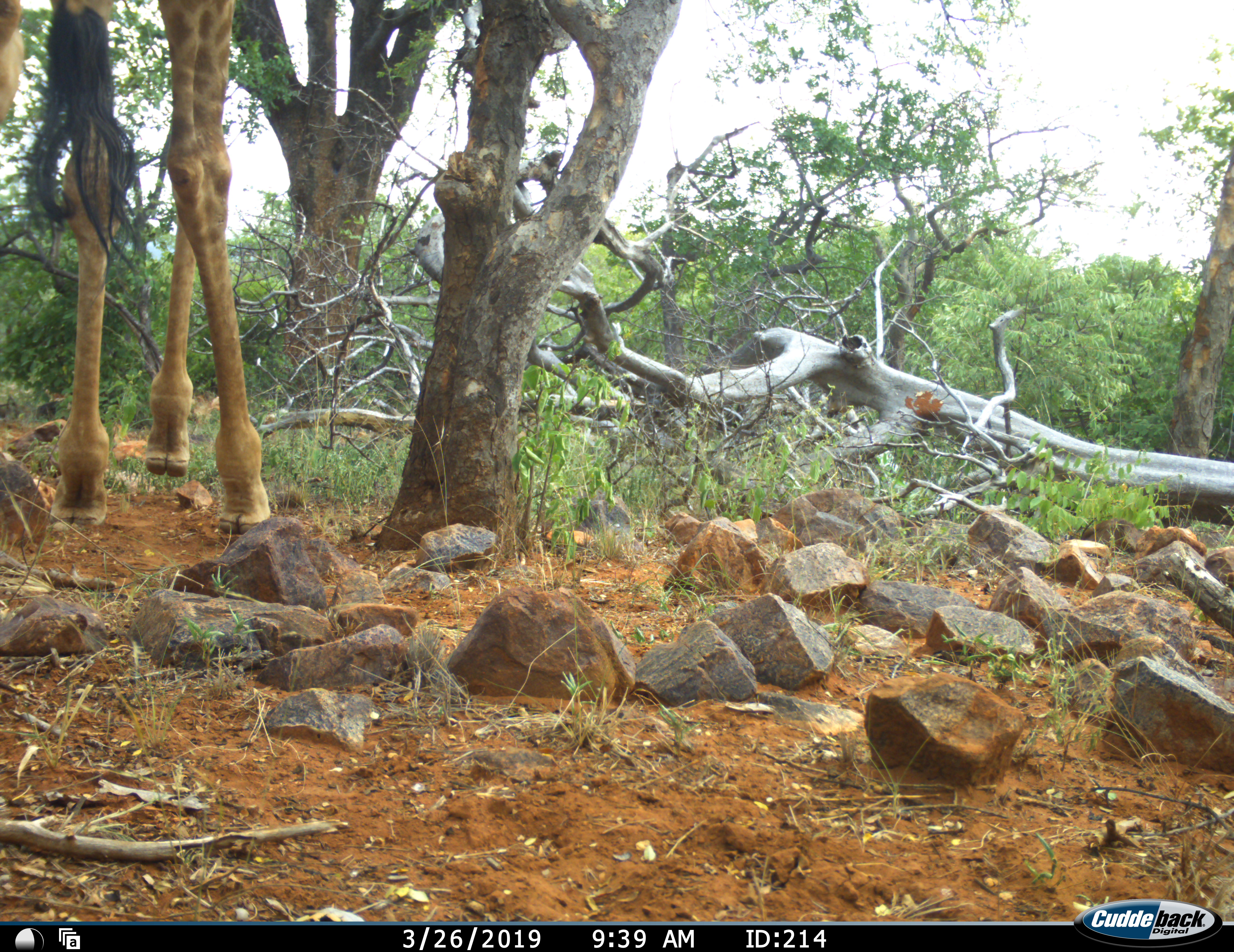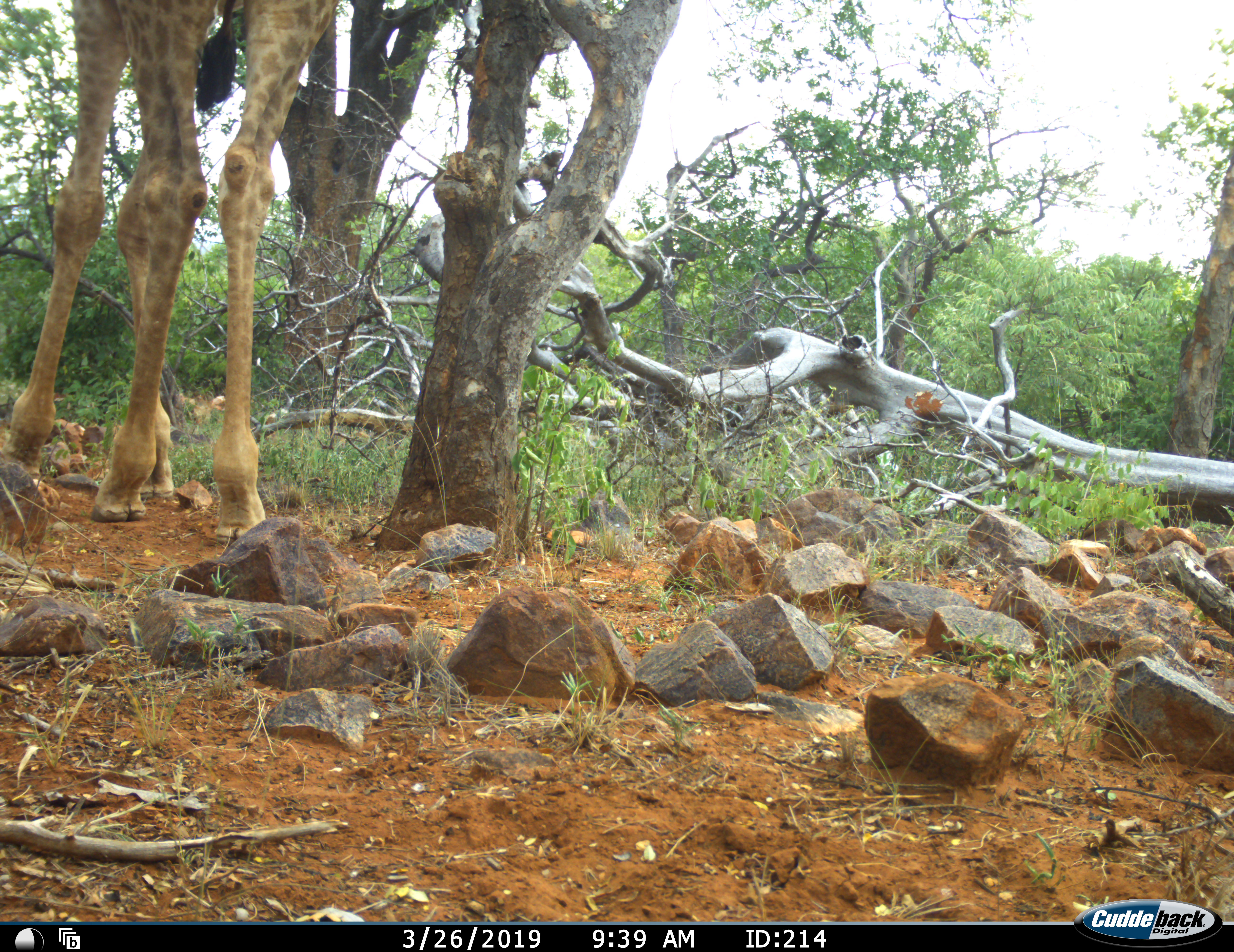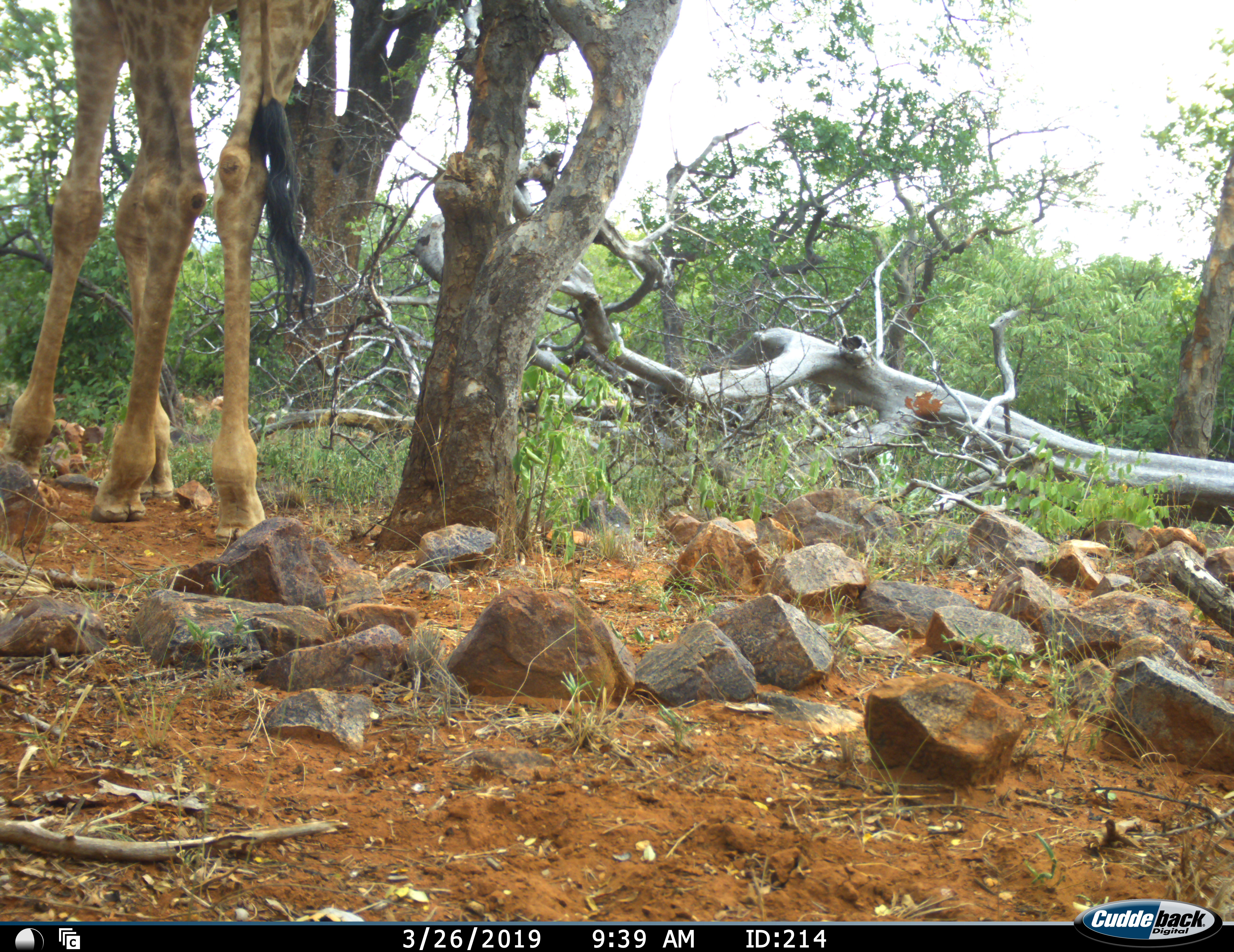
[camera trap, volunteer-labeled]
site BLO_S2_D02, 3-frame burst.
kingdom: Animalia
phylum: Chordata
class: Mammalia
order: Artiodactyla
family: Giraffidae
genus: Giraffa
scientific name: Giraffa camelopardalis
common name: giraffe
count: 1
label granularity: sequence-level